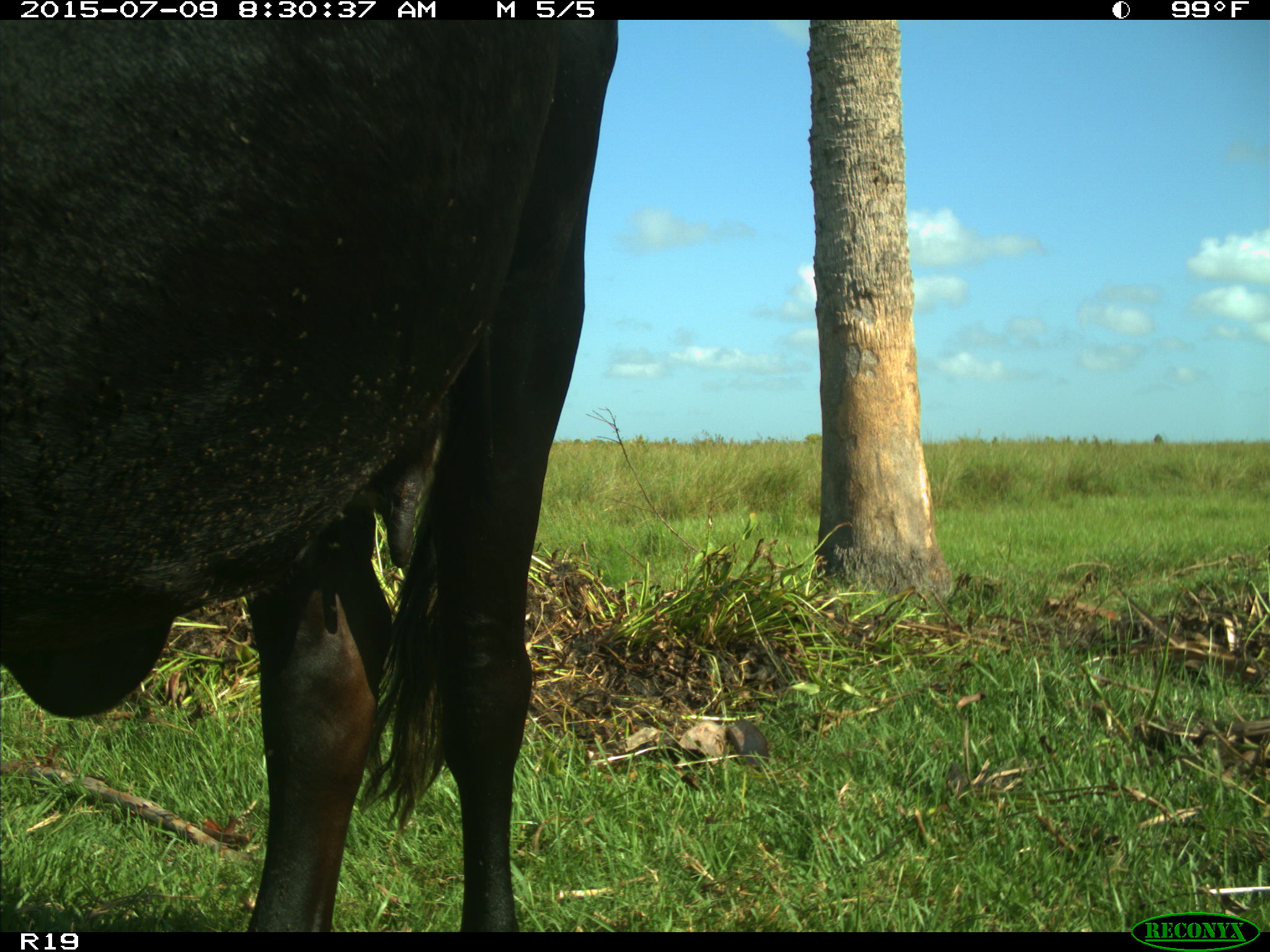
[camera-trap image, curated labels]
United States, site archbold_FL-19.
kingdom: Animalia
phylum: Chordata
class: Mammalia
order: Artiodactyla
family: Bovidae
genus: Bos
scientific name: Bos taurus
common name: domestic cow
Bos taurus (domestic cow).